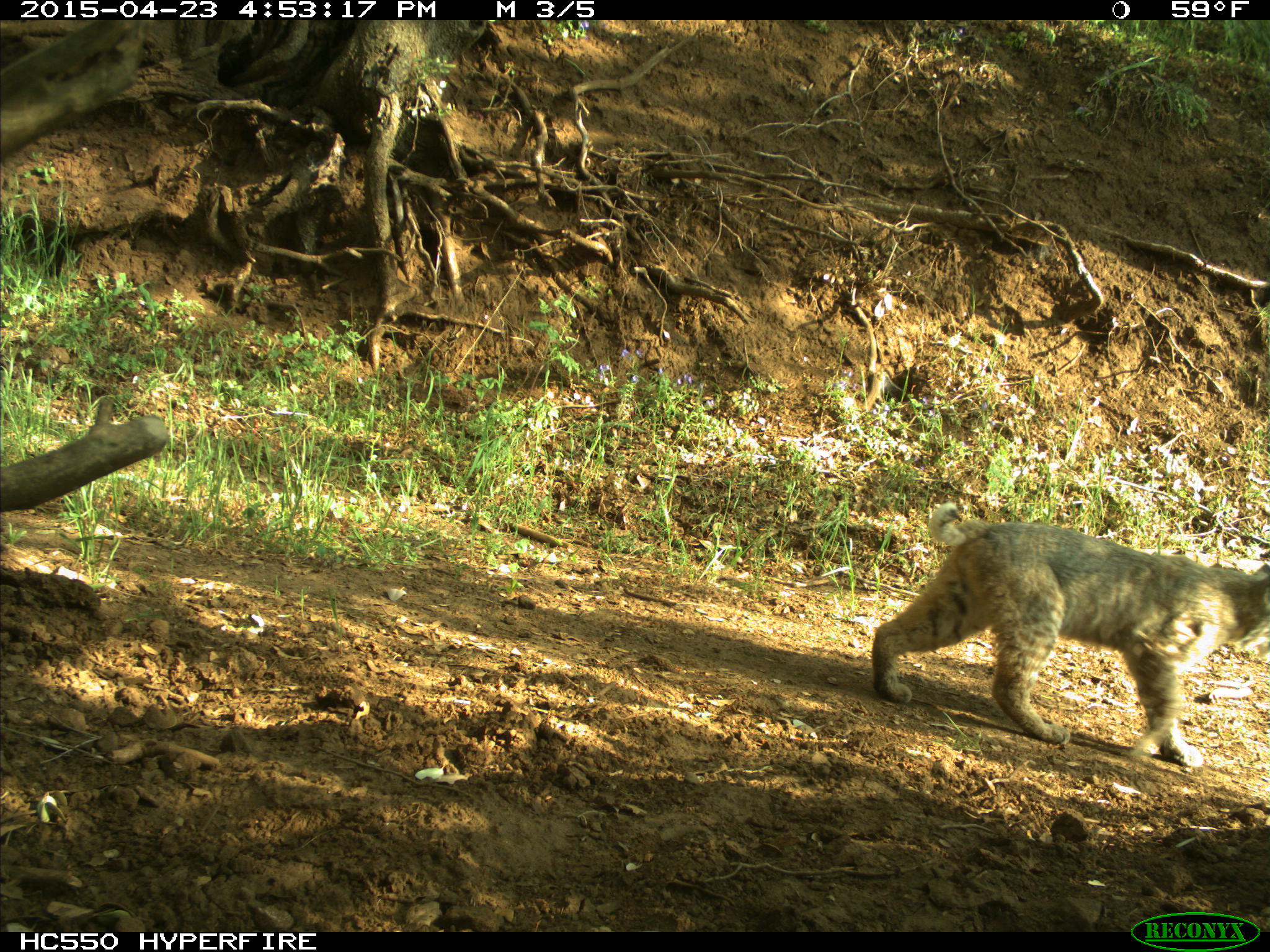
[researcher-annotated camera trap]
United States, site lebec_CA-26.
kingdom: Animalia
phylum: Chordata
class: Mammalia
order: Carnivora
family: Felidae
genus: Lynx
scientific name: Lynx rufus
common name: bobcat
Lynx rufus (bobcat).